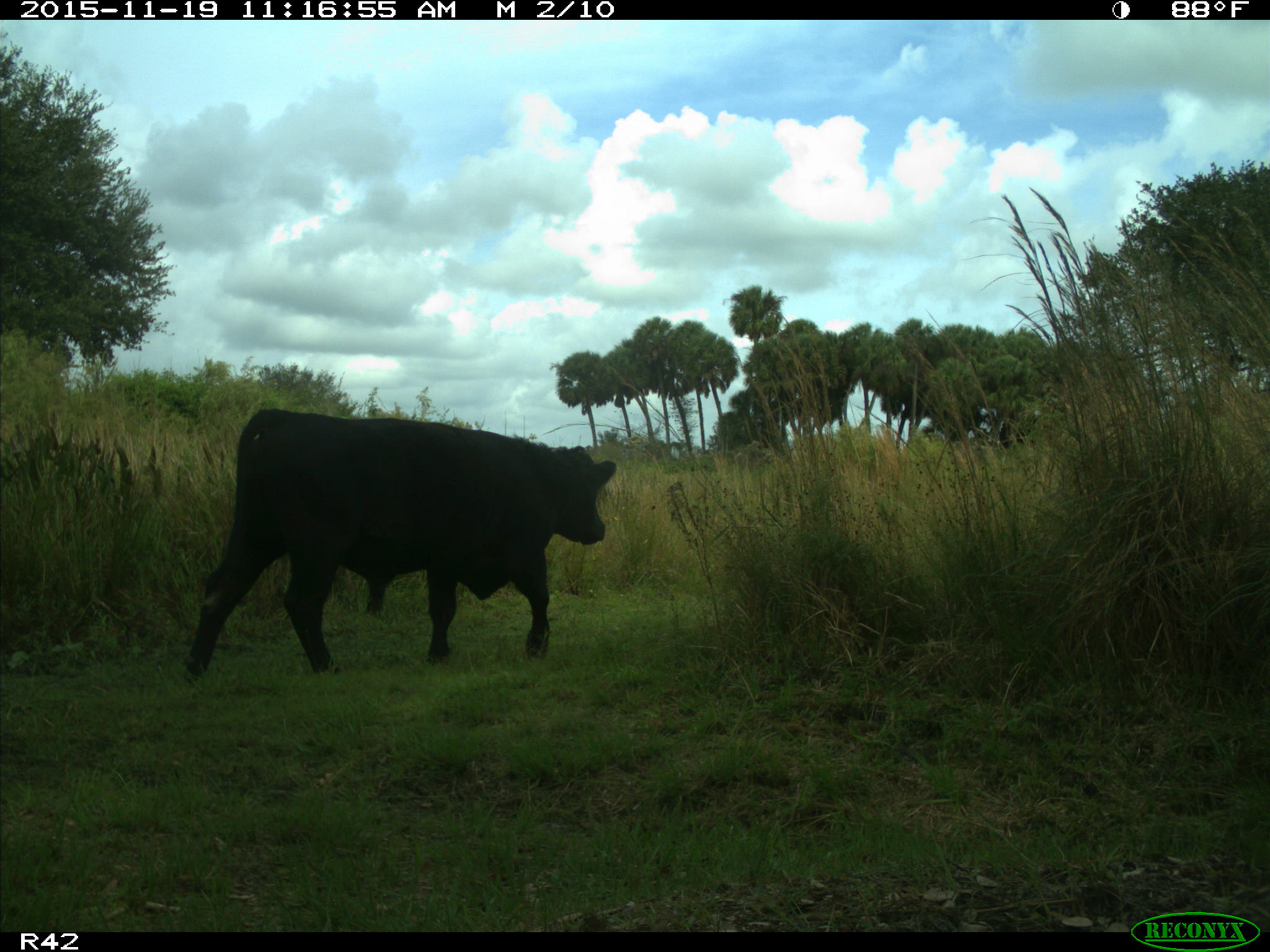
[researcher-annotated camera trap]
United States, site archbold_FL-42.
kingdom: Animalia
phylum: Chordata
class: Mammalia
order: Artiodactyla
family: Bovidae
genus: Bos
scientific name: Bos taurus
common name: domestic cow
Bos taurus (domestic cow).